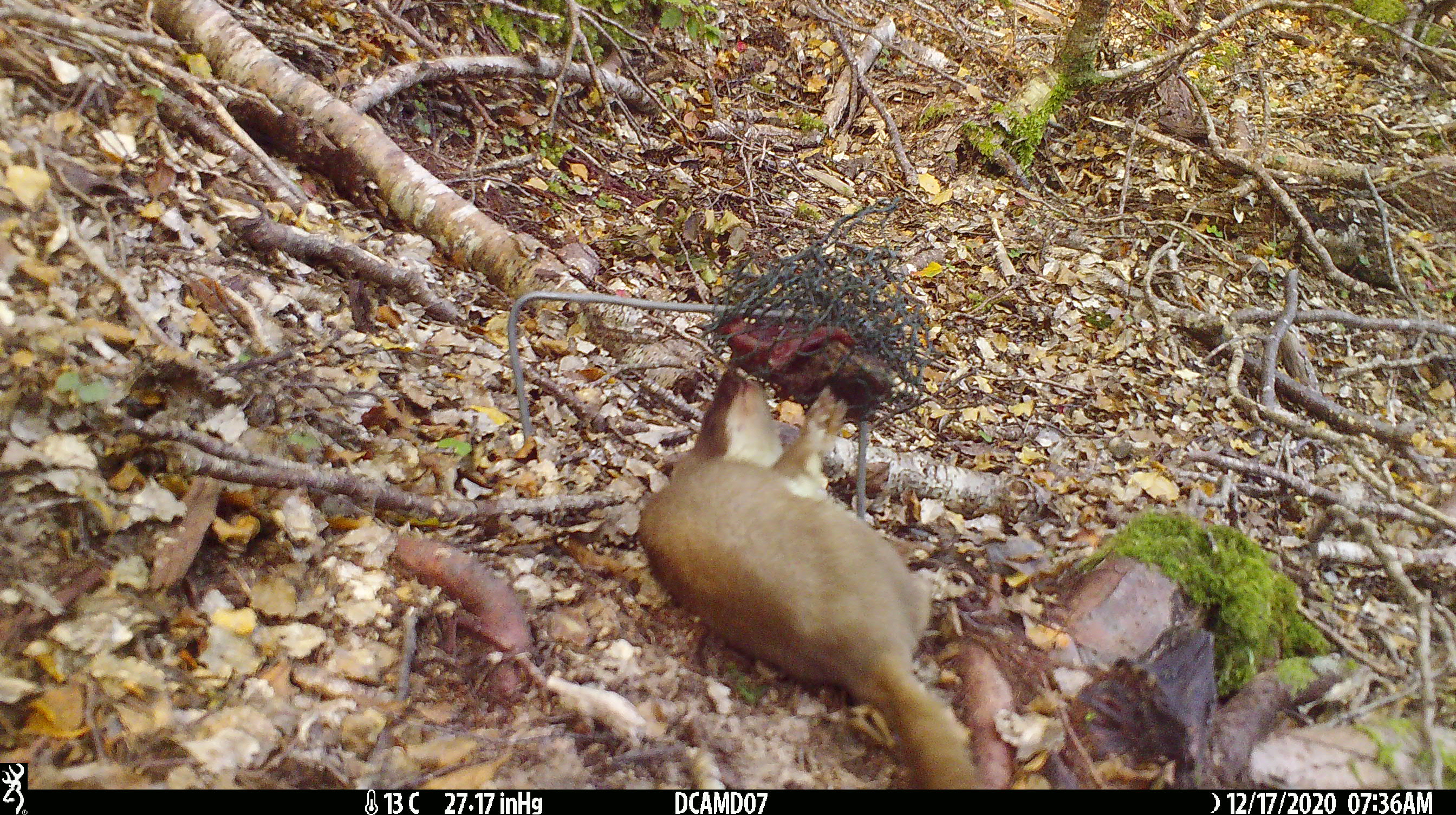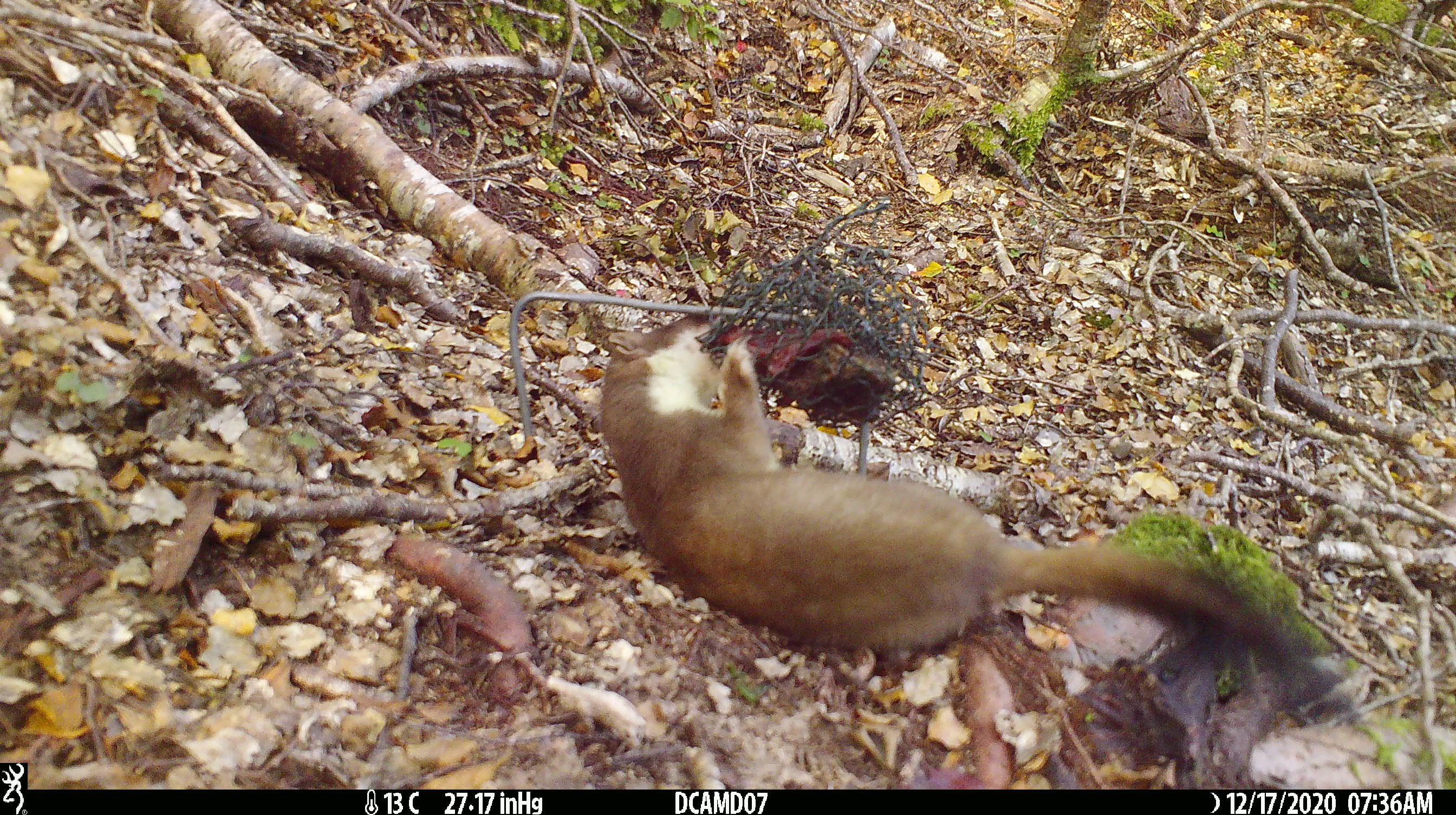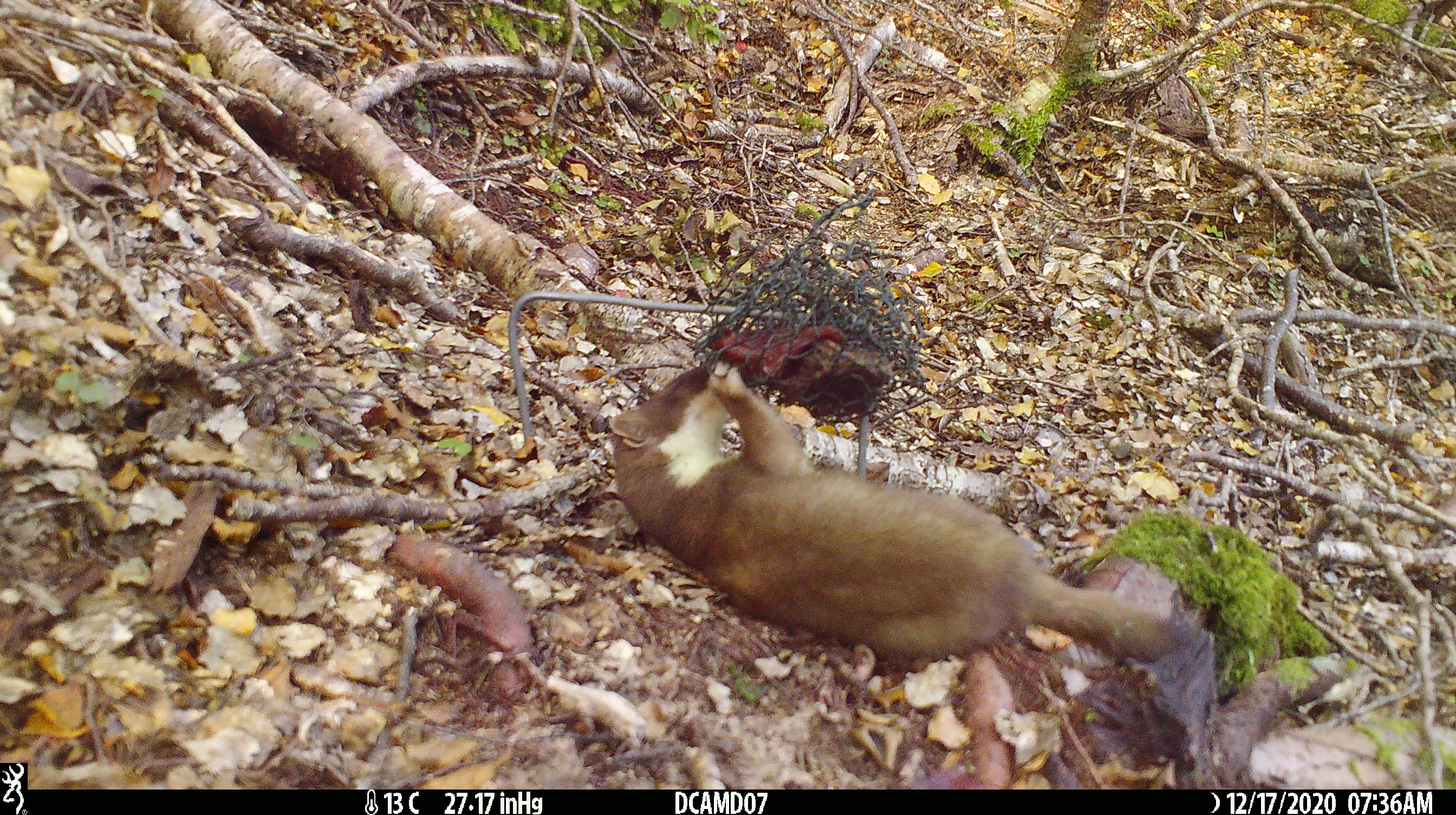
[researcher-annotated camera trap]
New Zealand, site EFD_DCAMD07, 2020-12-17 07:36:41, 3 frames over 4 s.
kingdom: Animalia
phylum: Chordata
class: Mammalia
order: Carnivora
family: Mustelidae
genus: Mustela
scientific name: Mustela erminea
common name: stoat